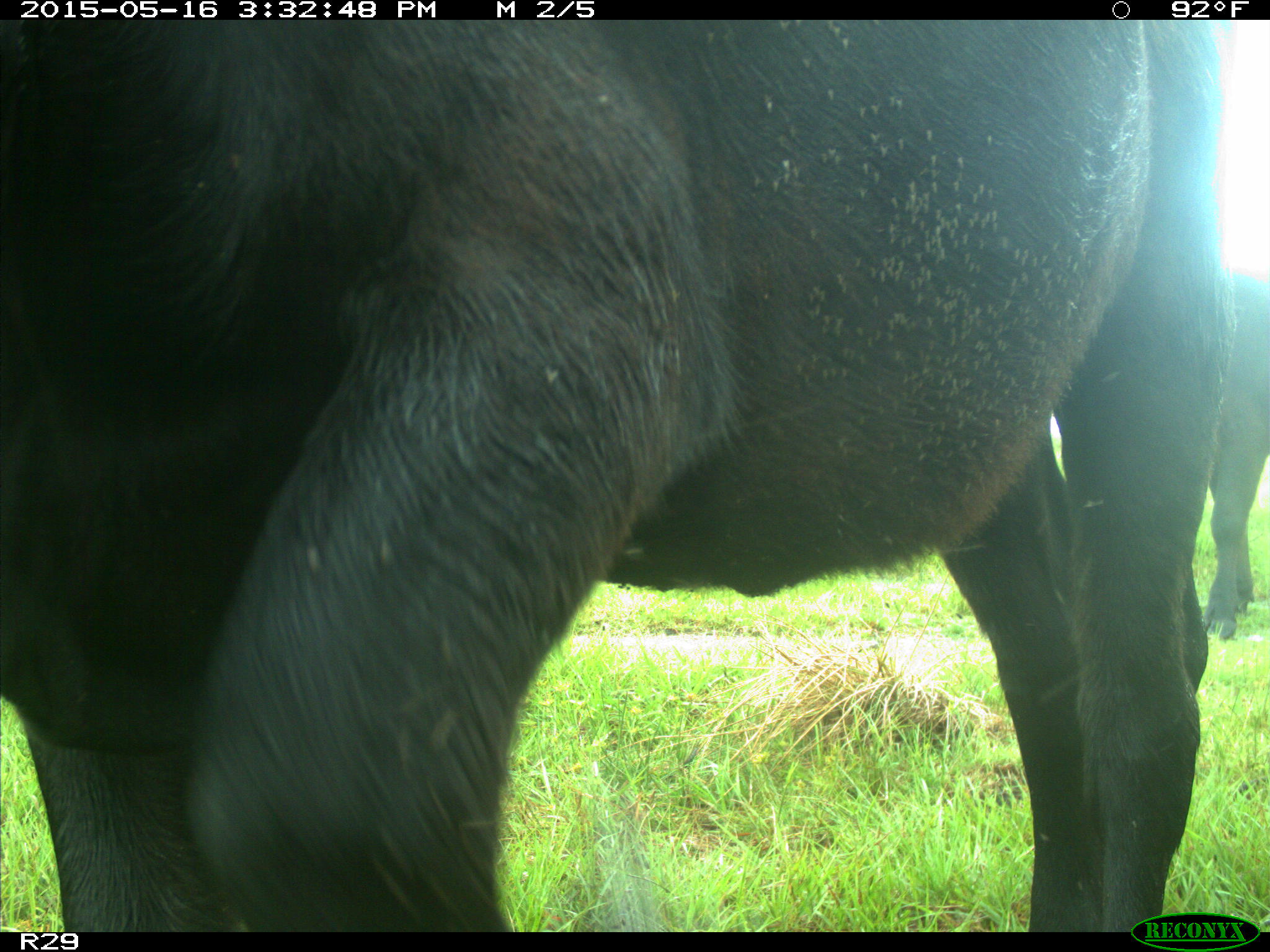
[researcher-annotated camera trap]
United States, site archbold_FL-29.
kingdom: Animalia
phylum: Chordata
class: Mammalia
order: Artiodactyla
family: Bovidae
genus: Bos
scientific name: Bos taurus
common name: domestic cow